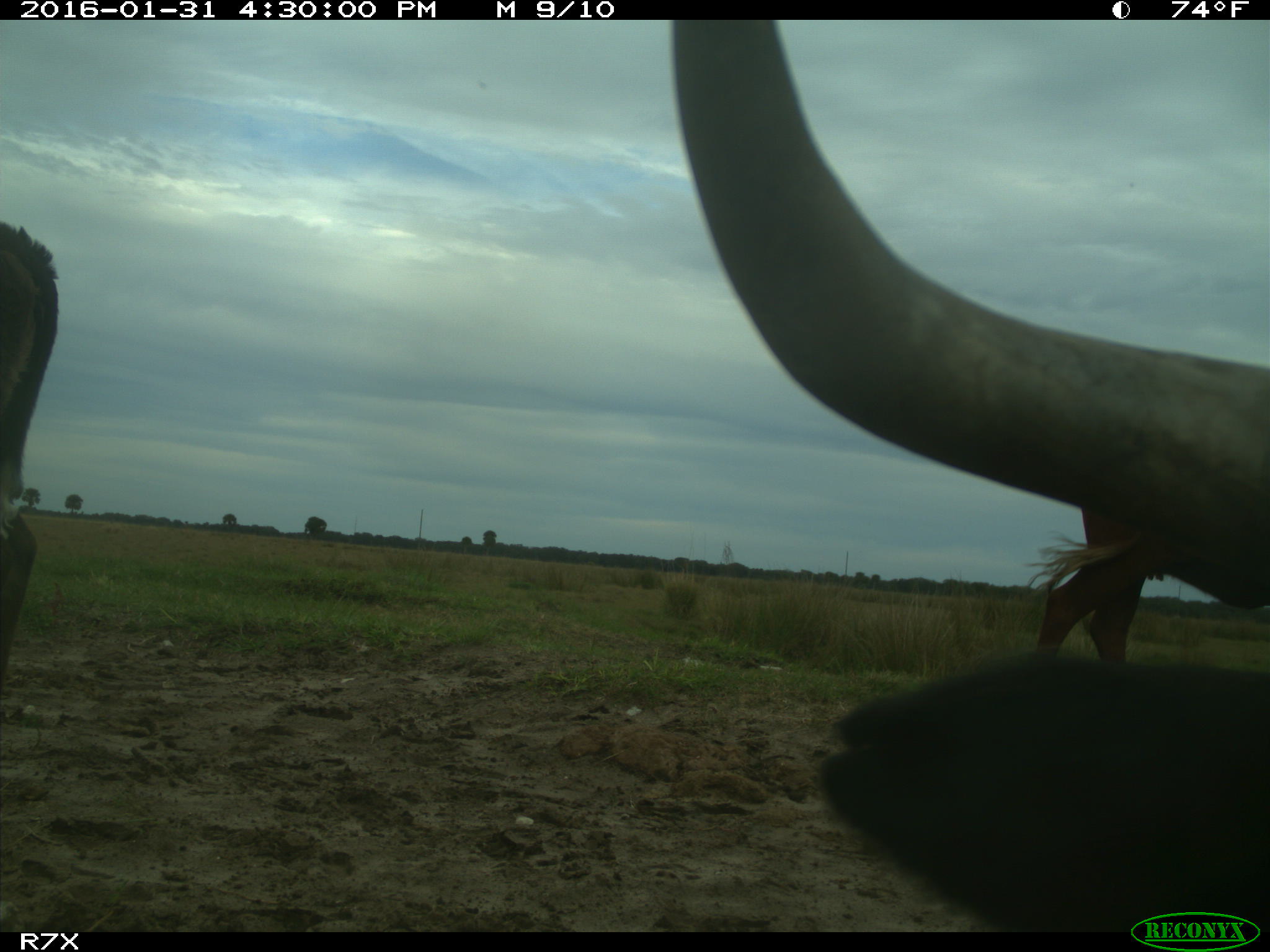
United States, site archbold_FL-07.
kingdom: Animalia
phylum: Chordata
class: Mammalia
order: Artiodactyla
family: Bovidae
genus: Bos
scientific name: Bos taurus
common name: domestic cow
Bos taurus (domestic cow).